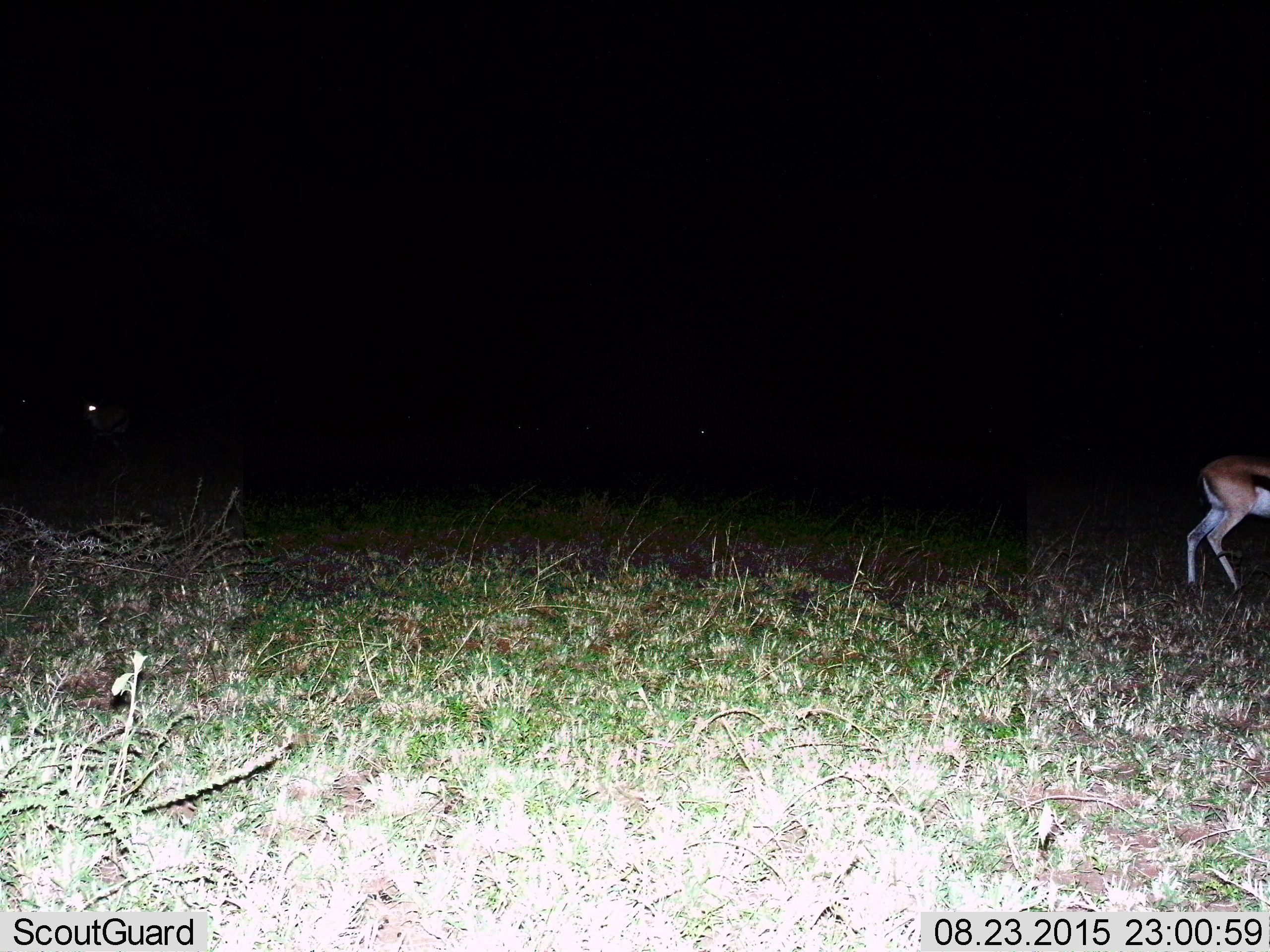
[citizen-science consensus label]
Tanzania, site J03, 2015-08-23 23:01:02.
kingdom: Animalia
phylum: Chordata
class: Mammalia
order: Artiodactyla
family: Bovidae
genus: Eudorcas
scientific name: Eudorcas thomsonii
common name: thomson's gazelle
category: gazellethomsons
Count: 1.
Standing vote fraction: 56%.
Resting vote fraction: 0%.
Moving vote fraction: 33%.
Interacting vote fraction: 0%.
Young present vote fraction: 0%.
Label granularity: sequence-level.